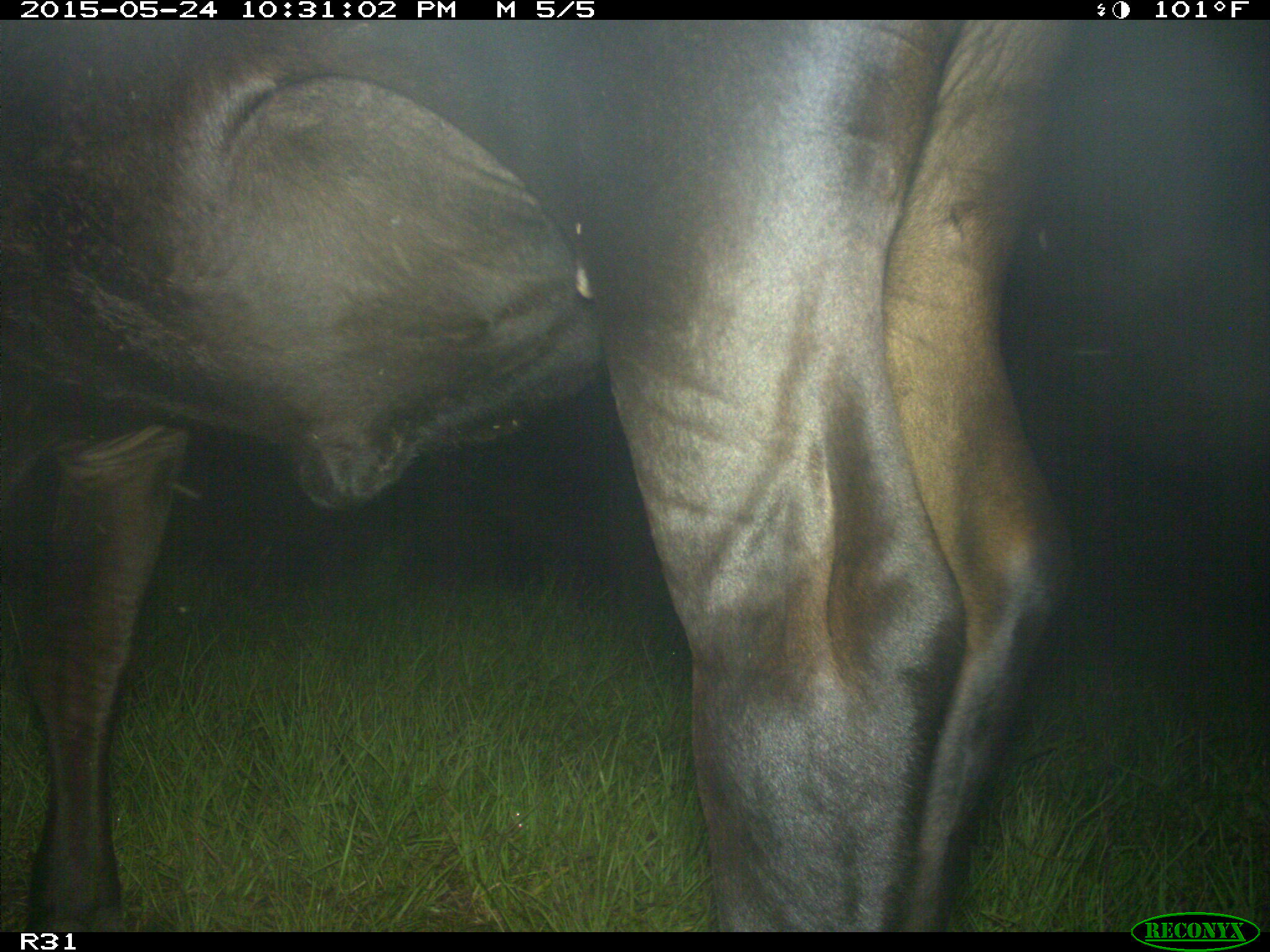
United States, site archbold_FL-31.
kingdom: Animalia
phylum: Chordata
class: Mammalia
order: Artiodactyla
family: Bovidae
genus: Bos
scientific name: Bos taurus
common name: domestic cow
Bos taurus (domestic cow).